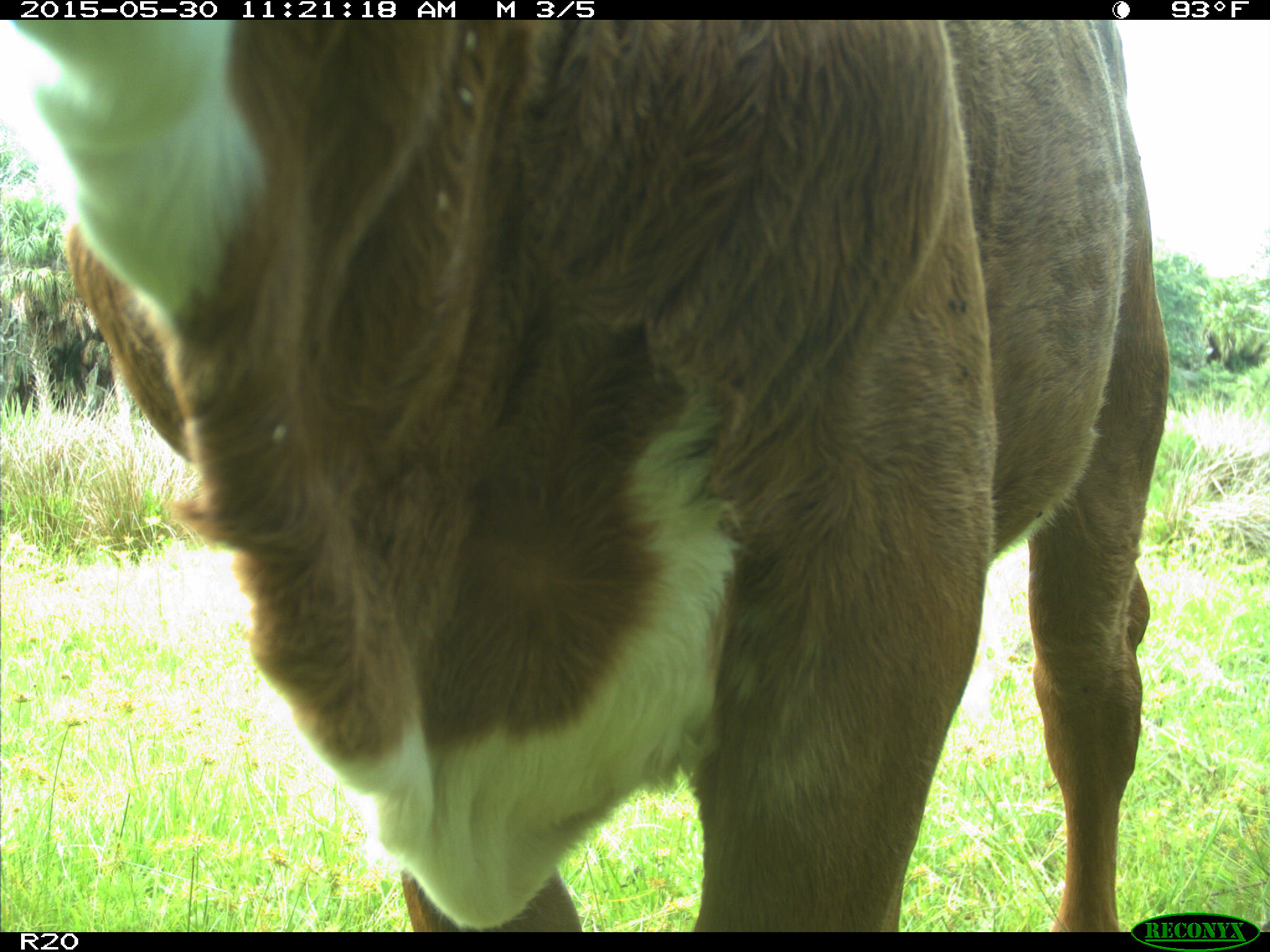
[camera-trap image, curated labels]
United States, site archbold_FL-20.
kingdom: Animalia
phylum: Chordata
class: Mammalia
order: Artiodactyla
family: Bovidae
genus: Bos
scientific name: Bos taurus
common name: domestic cow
Bos taurus (domestic cow).